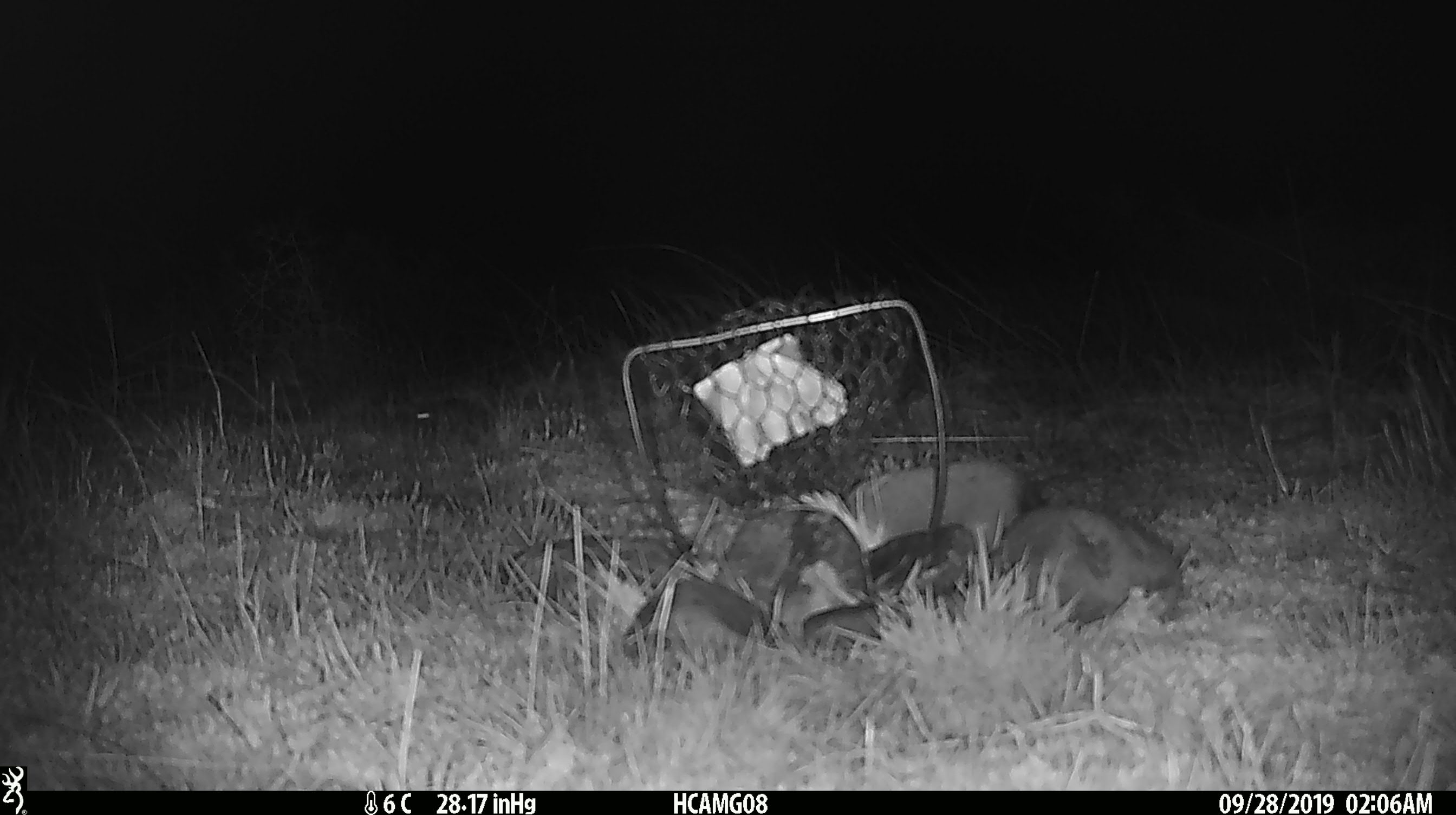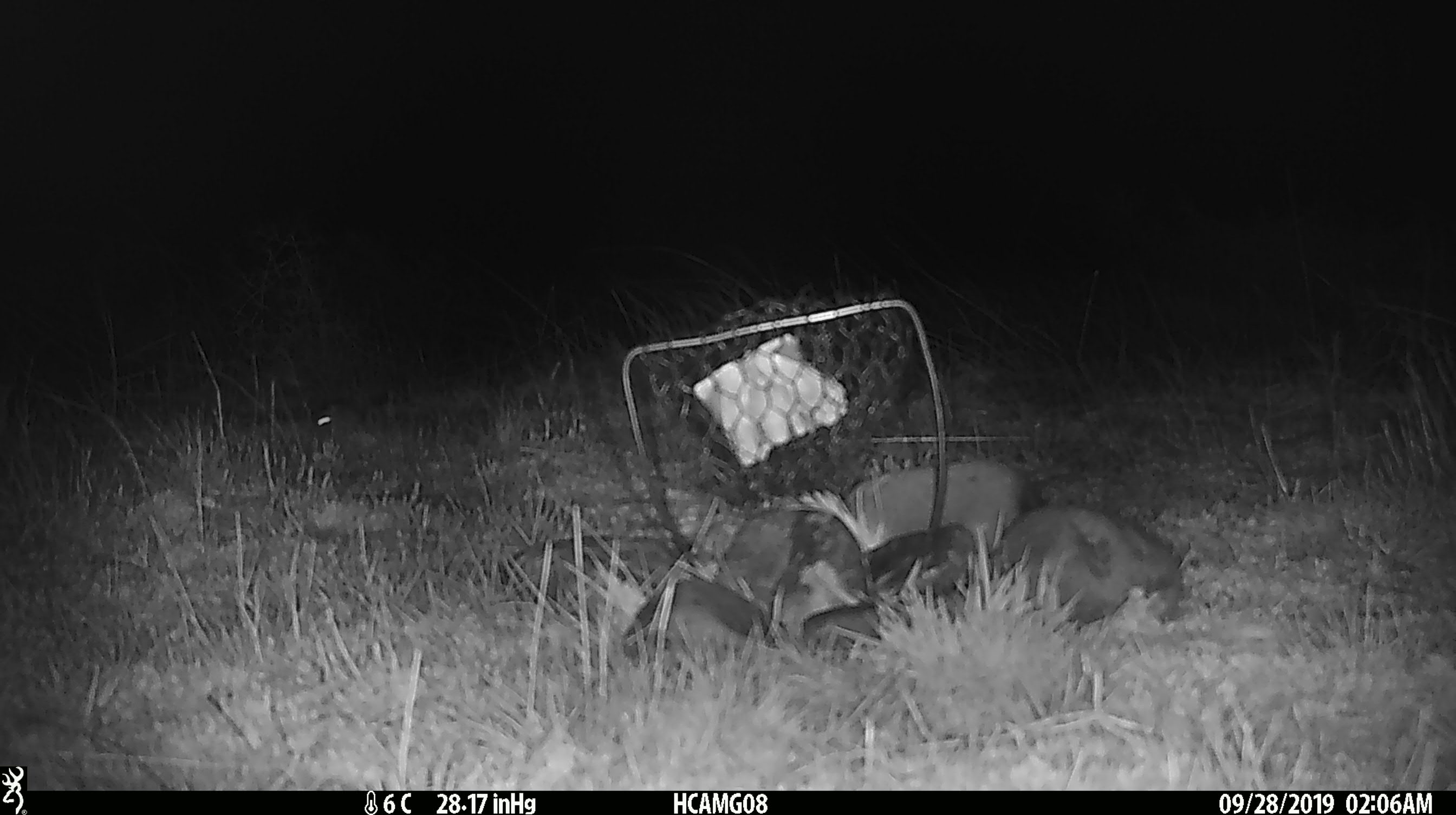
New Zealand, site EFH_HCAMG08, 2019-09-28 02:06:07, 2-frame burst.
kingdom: Animalia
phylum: Chordata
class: Mammalia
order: Rodentia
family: Muridae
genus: Mus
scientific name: Mus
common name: mouse